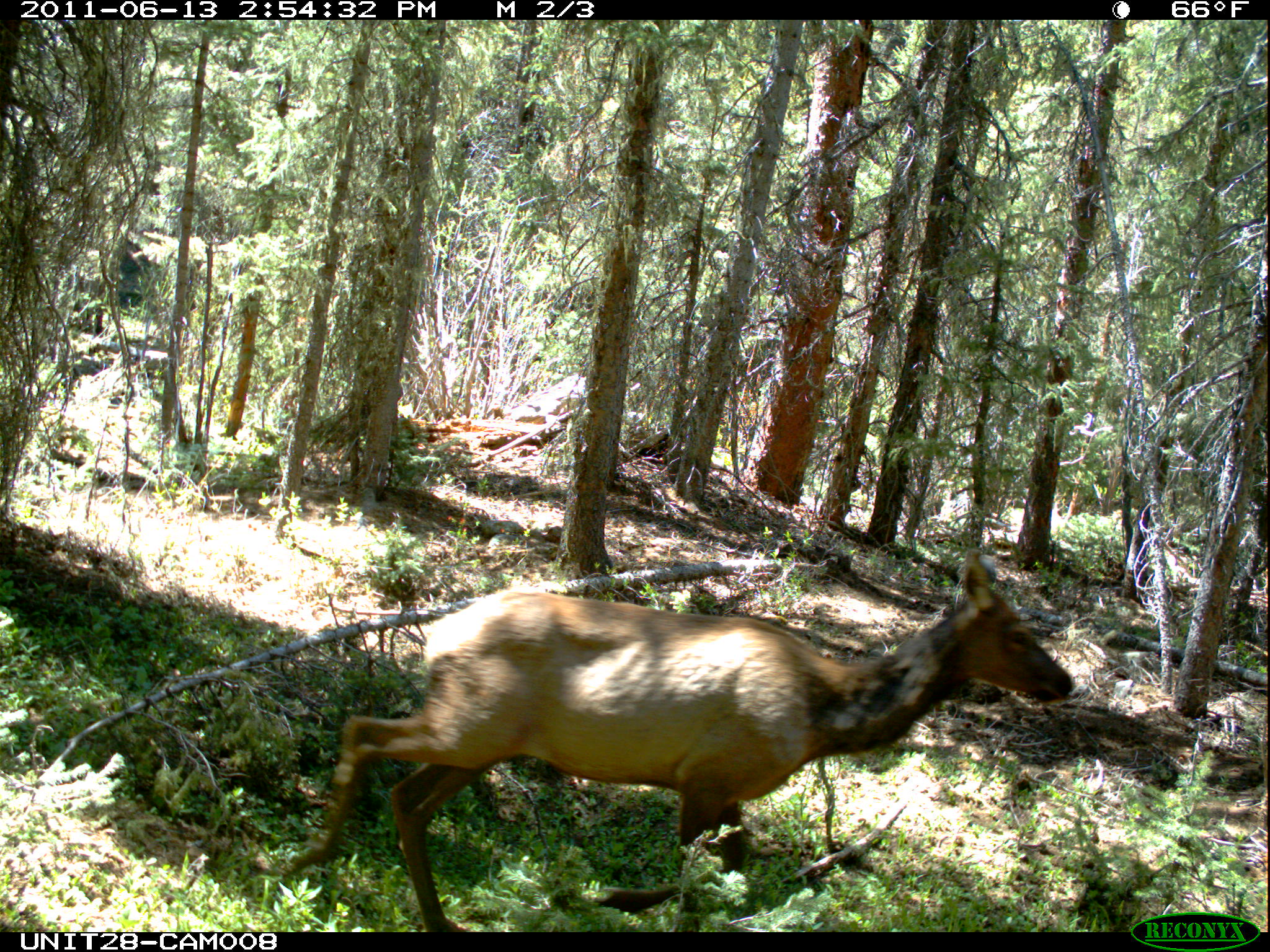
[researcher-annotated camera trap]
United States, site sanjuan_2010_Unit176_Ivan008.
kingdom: Animalia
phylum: Chordata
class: Mammalia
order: Artiodactyla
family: Cervidae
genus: Cervus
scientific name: Cervus elaphus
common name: red deer